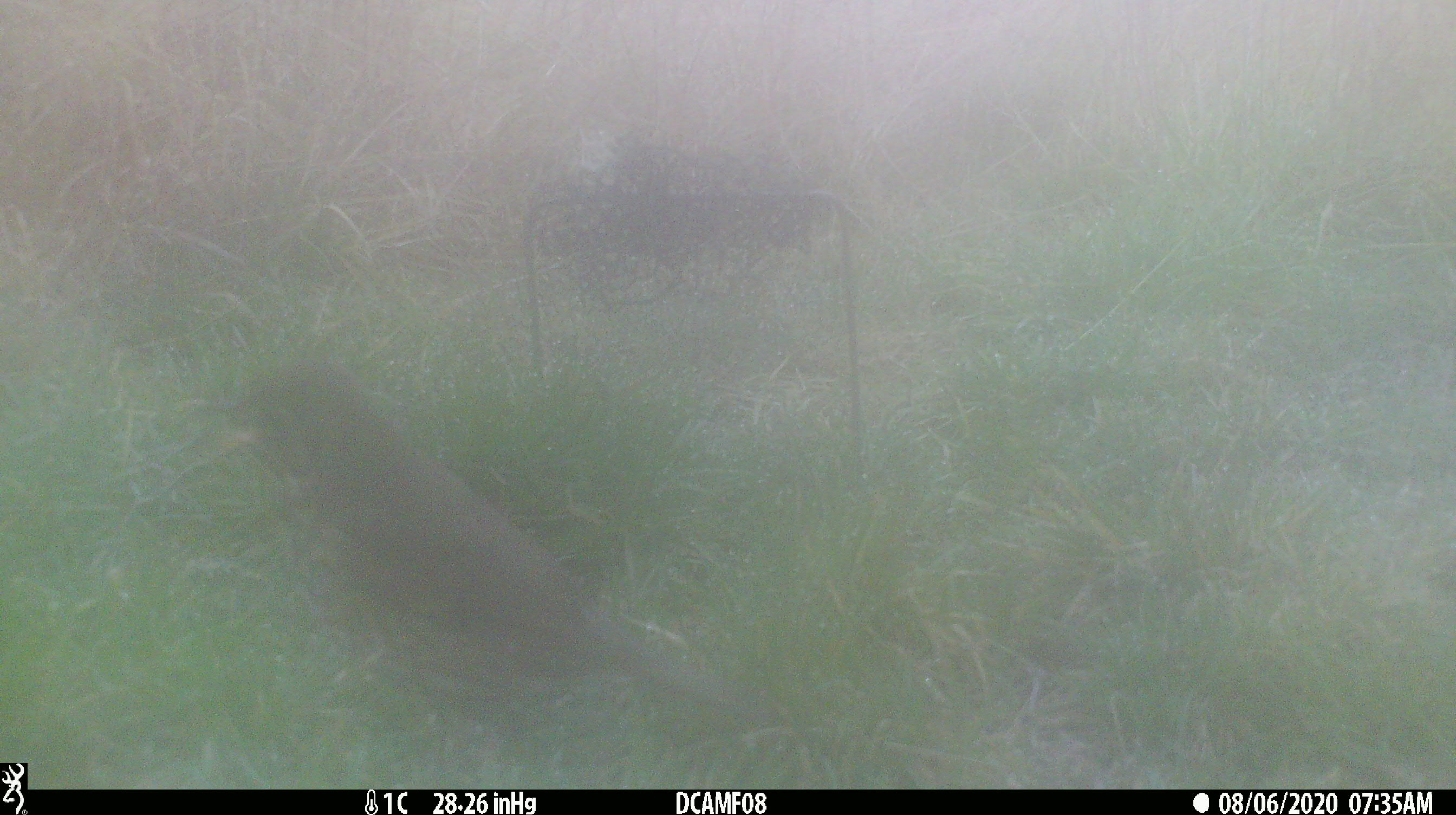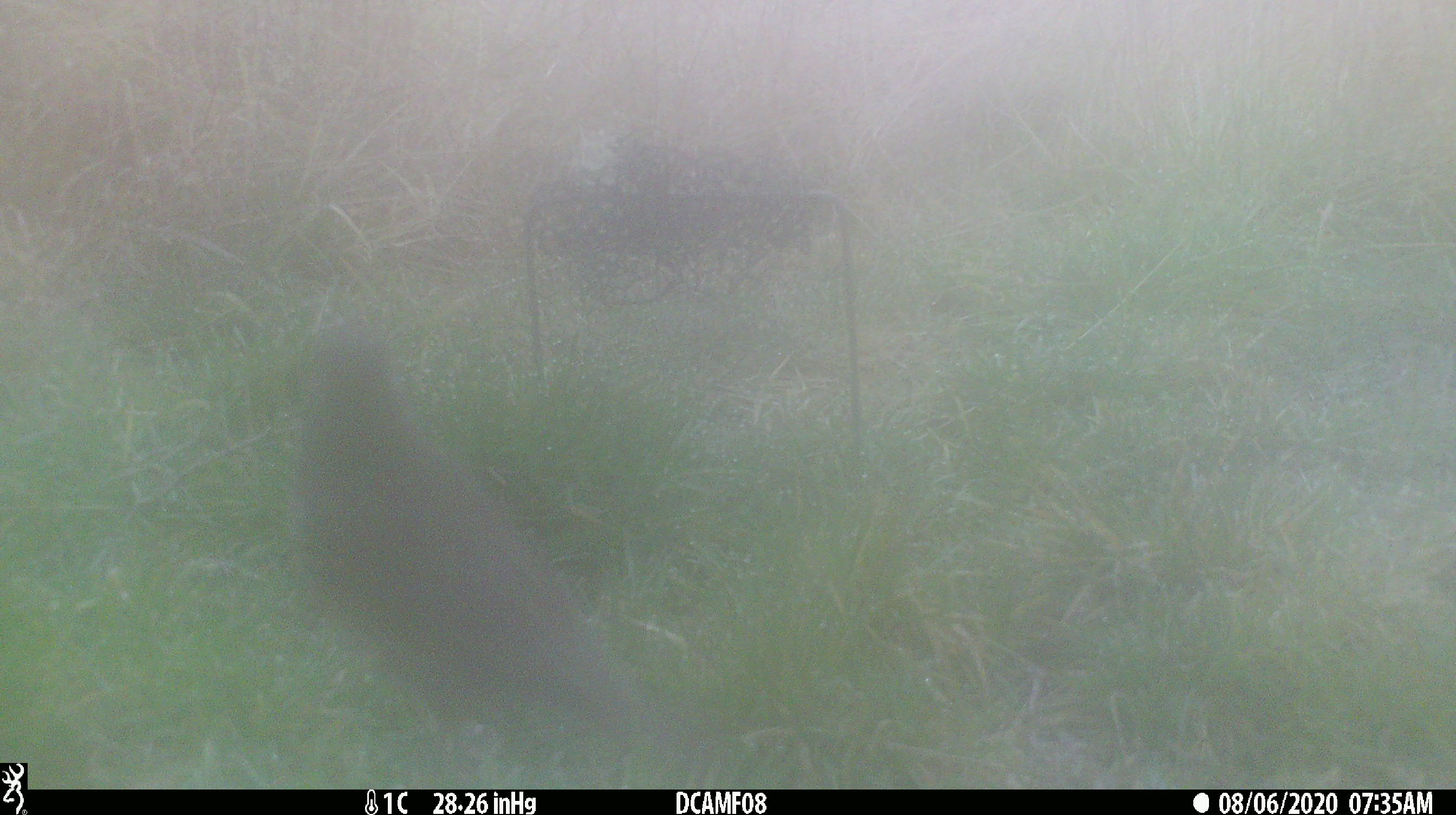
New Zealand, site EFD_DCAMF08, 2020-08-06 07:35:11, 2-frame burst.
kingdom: Animalia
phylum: Chordata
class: Aves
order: Passeriformes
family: Turdidae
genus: Turdus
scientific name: Turdus philomelos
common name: song thrush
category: thrush